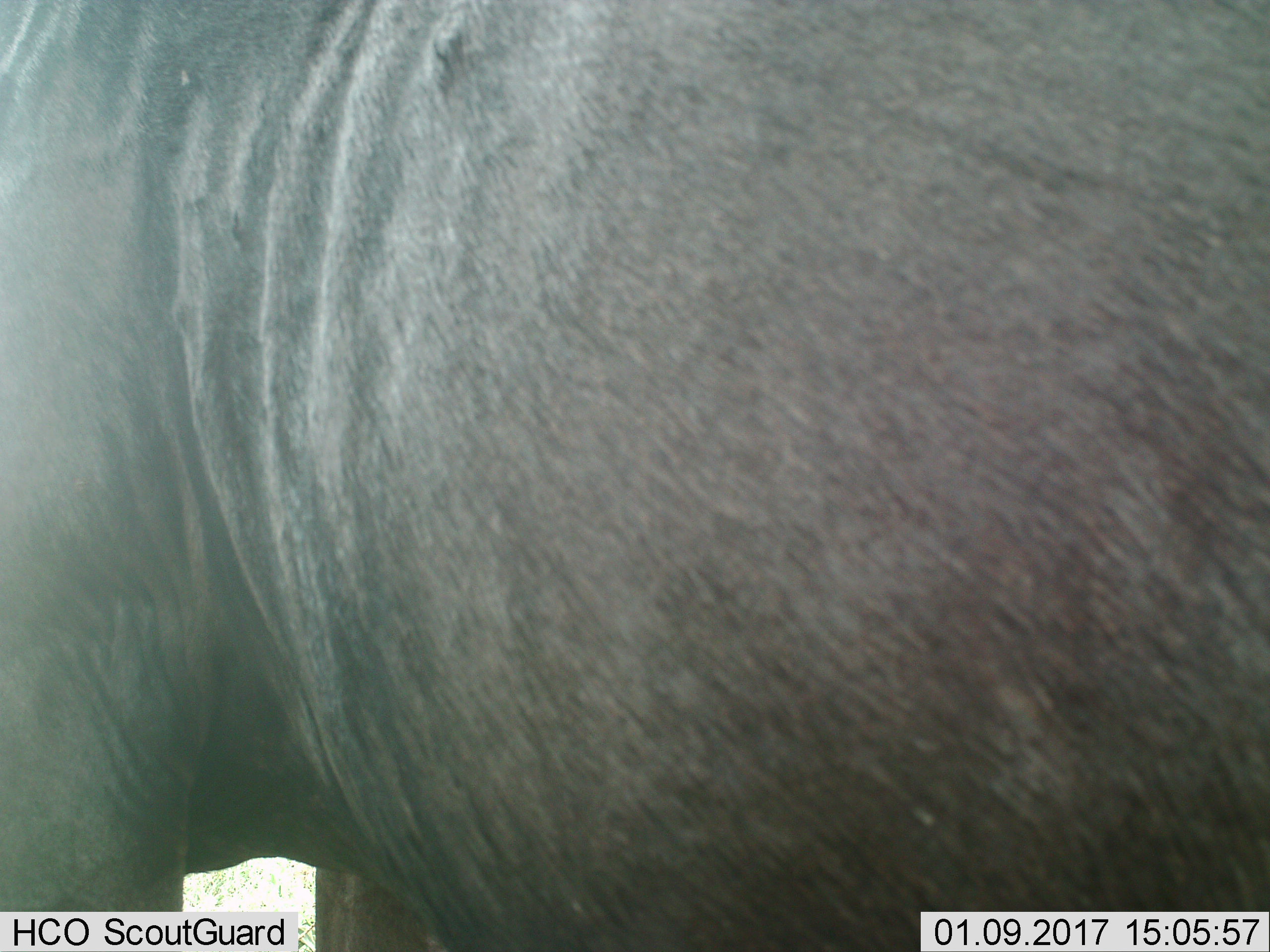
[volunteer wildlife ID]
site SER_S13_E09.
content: unidentified animal